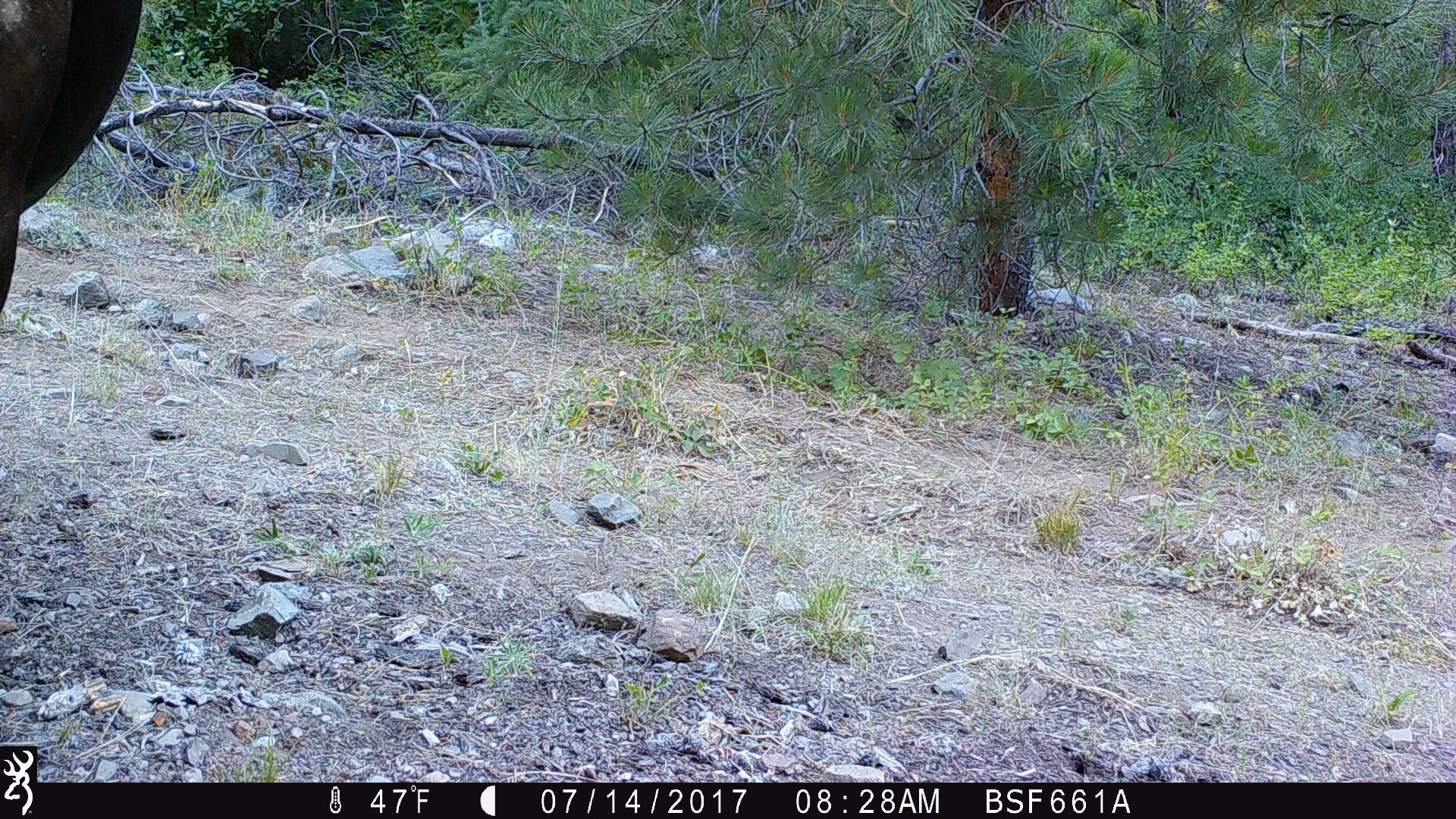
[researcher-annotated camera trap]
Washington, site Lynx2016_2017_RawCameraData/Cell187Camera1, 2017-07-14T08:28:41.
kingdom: Animalia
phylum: Chordata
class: Mammalia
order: Artiodactyla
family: Bovidae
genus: Bos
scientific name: Bos taurus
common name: domestic cattle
Domestic cattle (Bos taurus). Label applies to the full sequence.